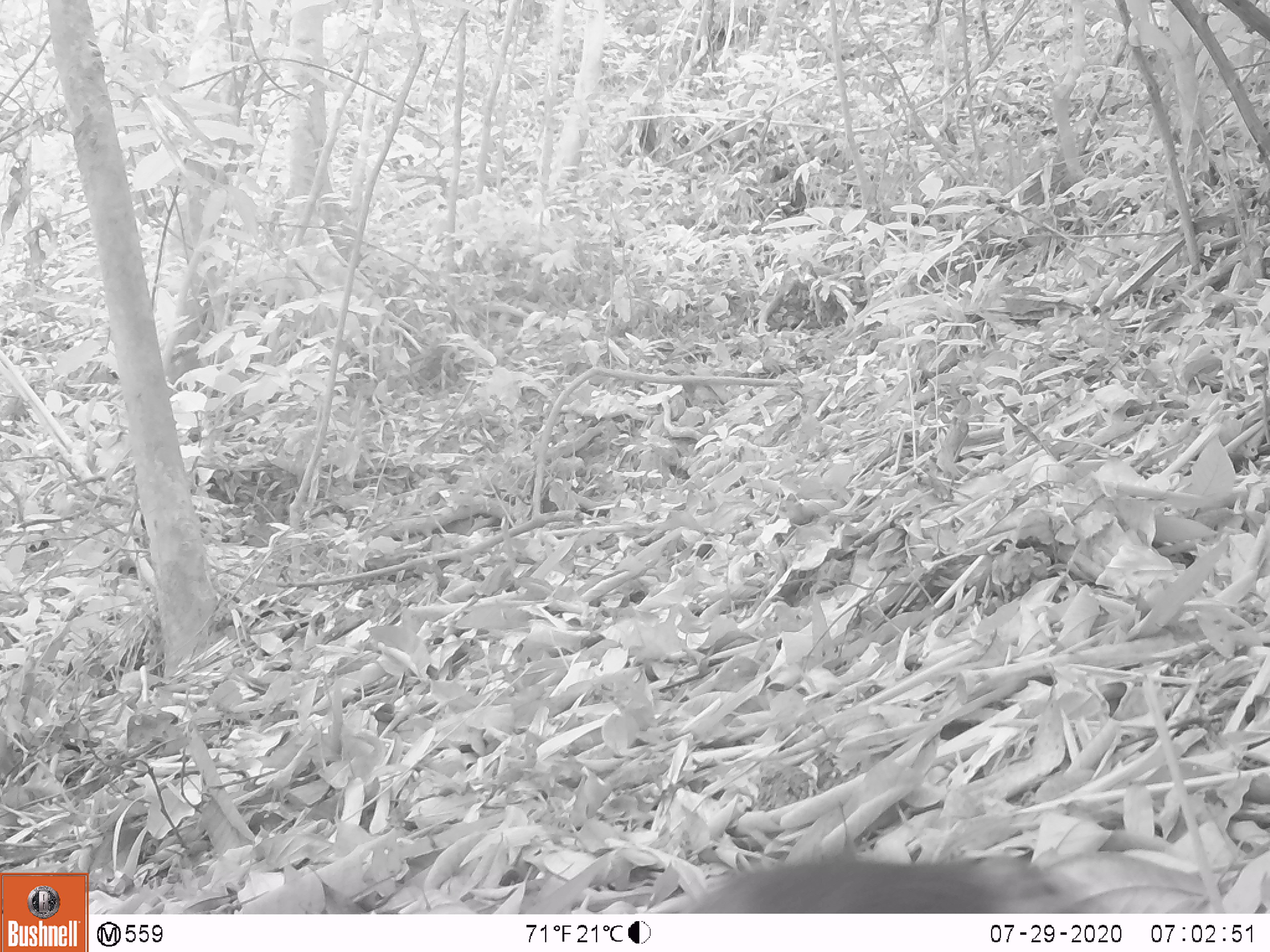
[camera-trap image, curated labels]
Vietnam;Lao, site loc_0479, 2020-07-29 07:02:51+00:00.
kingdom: Animalia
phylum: Chordata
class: Mammalia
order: Rodentia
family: Sciuridae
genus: Sciurus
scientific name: Sciurus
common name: squirrel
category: unidentified squirrel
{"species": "unidentified squirrel (squirrel) (Sciurus)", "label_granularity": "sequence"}